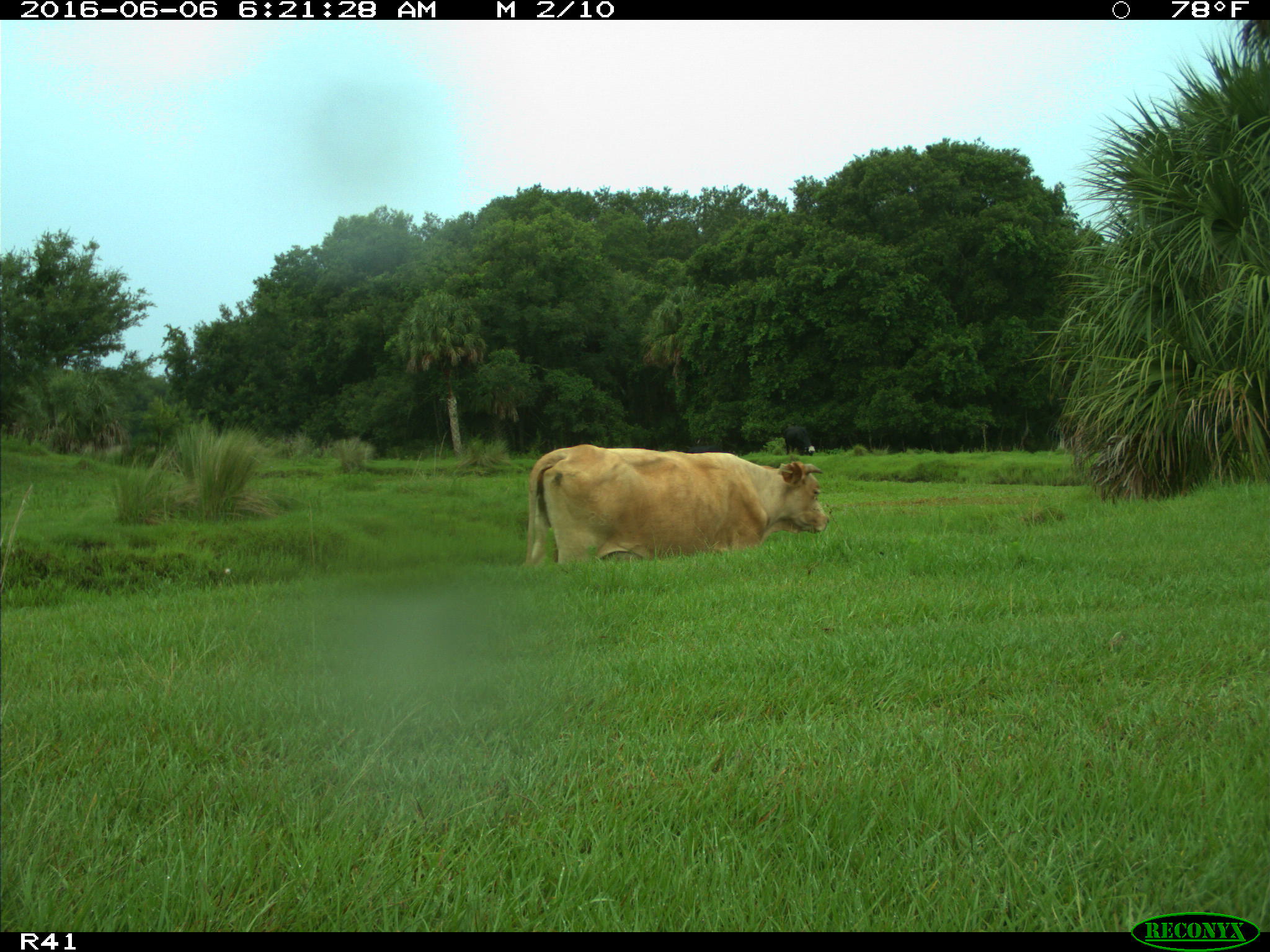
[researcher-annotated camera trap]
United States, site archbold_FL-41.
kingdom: Animalia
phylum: Chordata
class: Mammalia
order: Artiodactyla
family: Bovidae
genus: Bos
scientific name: Bos taurus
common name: domestic cow